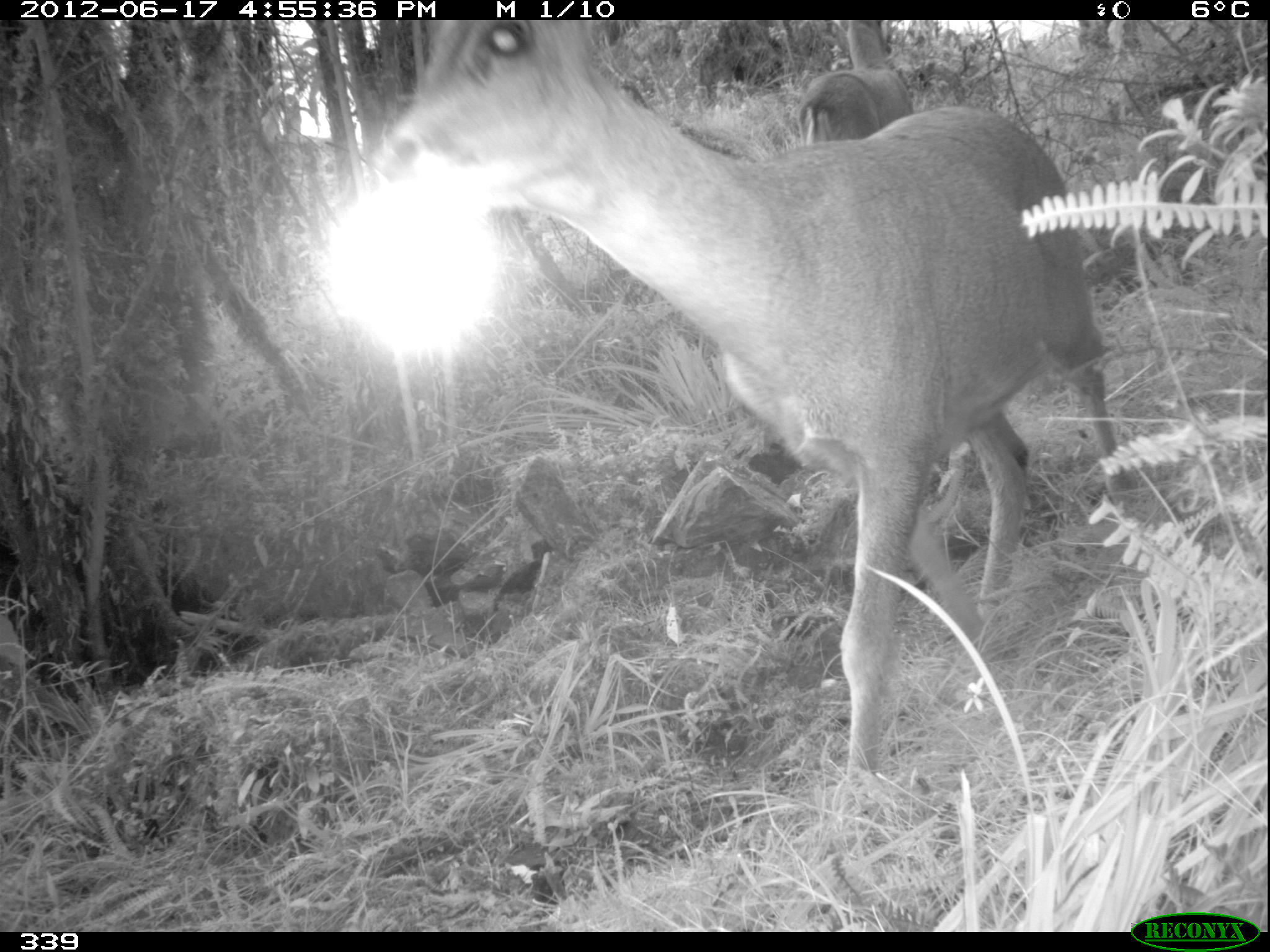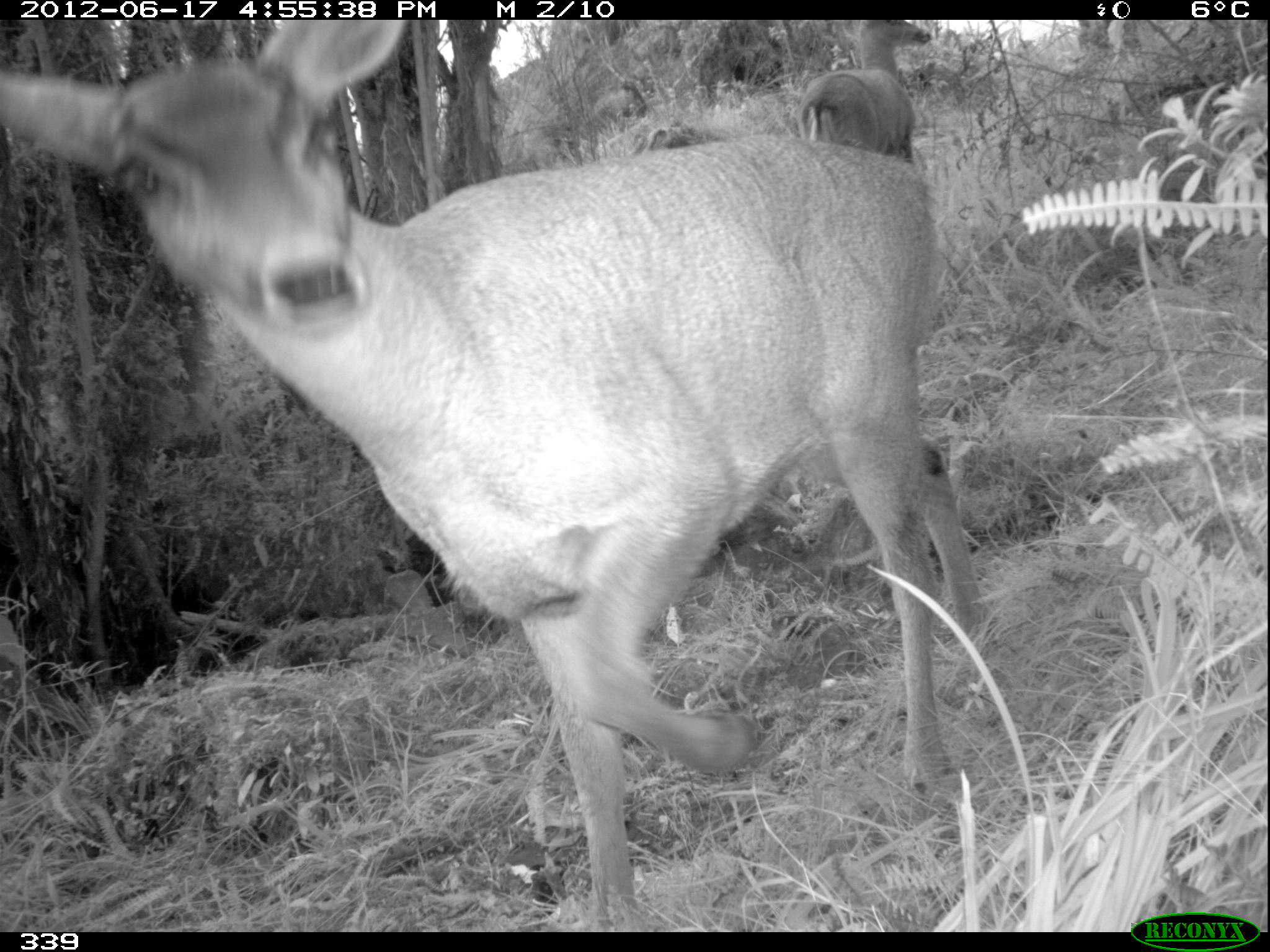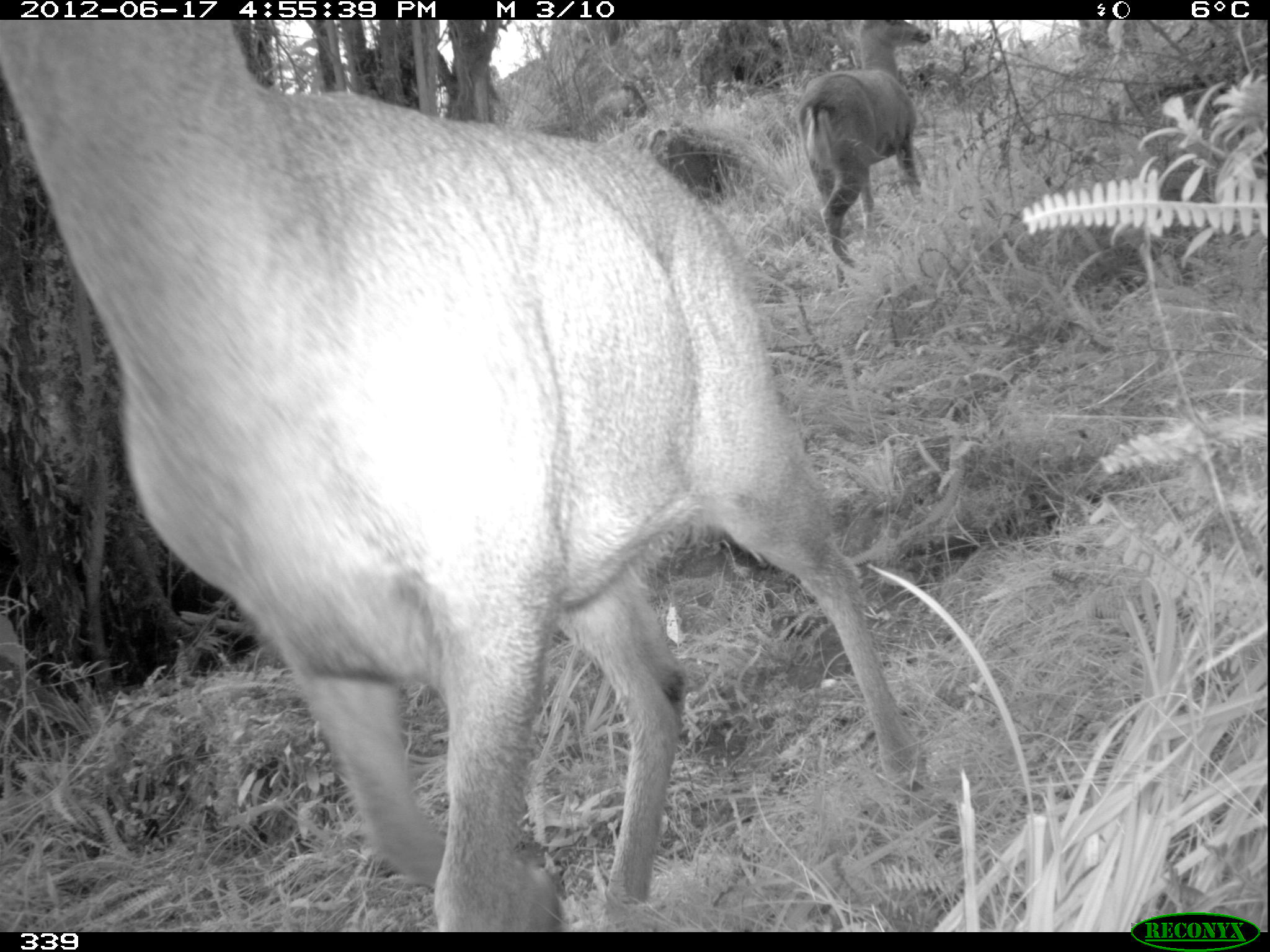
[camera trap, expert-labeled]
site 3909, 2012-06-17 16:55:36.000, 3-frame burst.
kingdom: Animalia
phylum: Chordata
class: Mammalia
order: Artiodactyla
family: Cervidae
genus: Hippocamelus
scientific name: Hippocamelus antisensis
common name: taruca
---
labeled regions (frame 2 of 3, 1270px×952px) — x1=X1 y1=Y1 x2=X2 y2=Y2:
hippocamelus antisensis: x1=0 y1=18 x2=986 y2=931; x1=794 y1=16 x2=930 y2=162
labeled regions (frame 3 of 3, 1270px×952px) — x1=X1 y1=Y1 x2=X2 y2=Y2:
hippocamelus antisensis: x1=1 y1=19 x2=930 y2=929; x1=787 y1=19 x2=928 y2=271